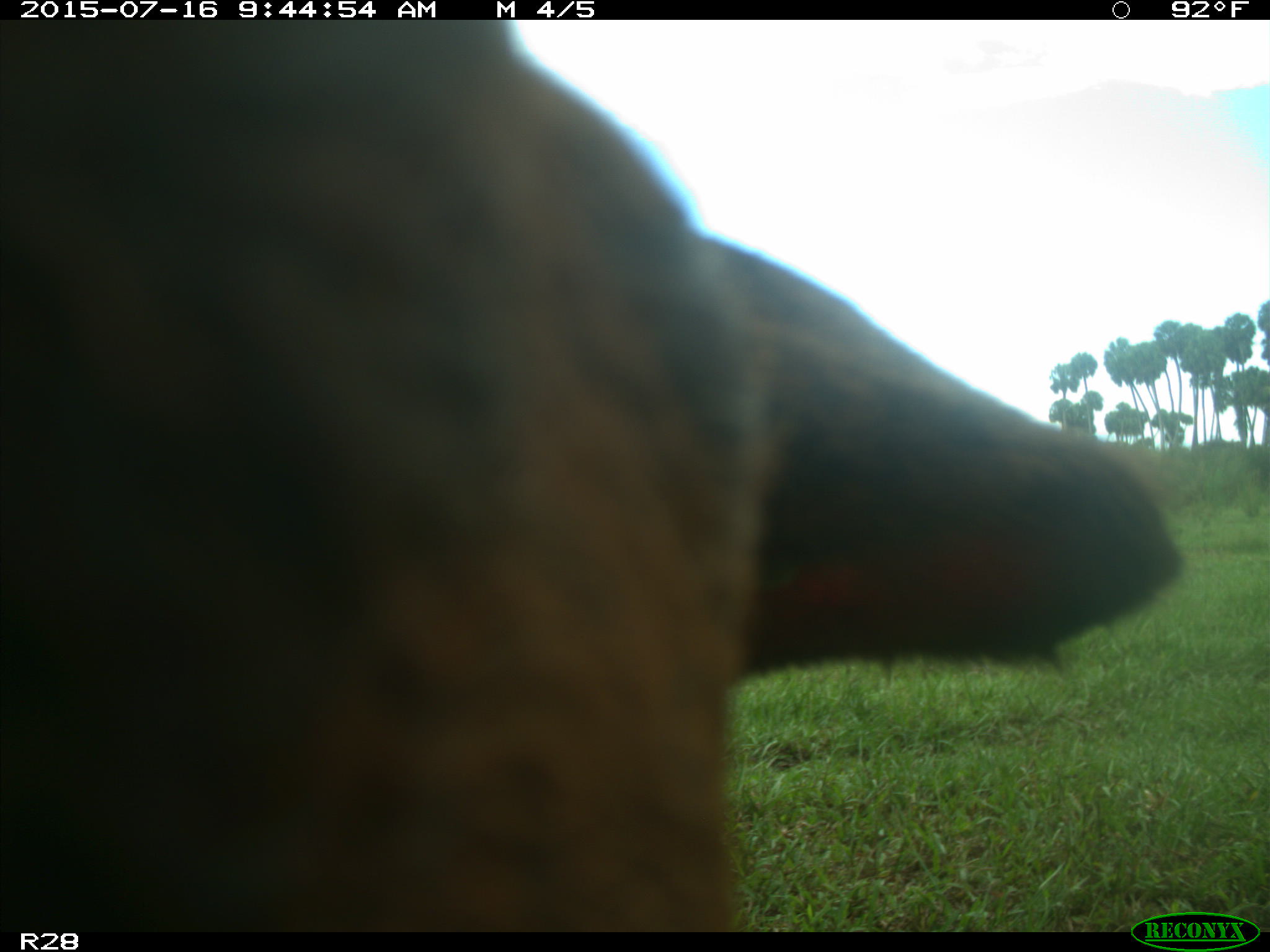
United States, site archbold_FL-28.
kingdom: Animalia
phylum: Chordata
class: Mammalia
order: Artiodactyla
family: Bovidae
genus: Bos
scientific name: Bos taurus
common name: domestic cow